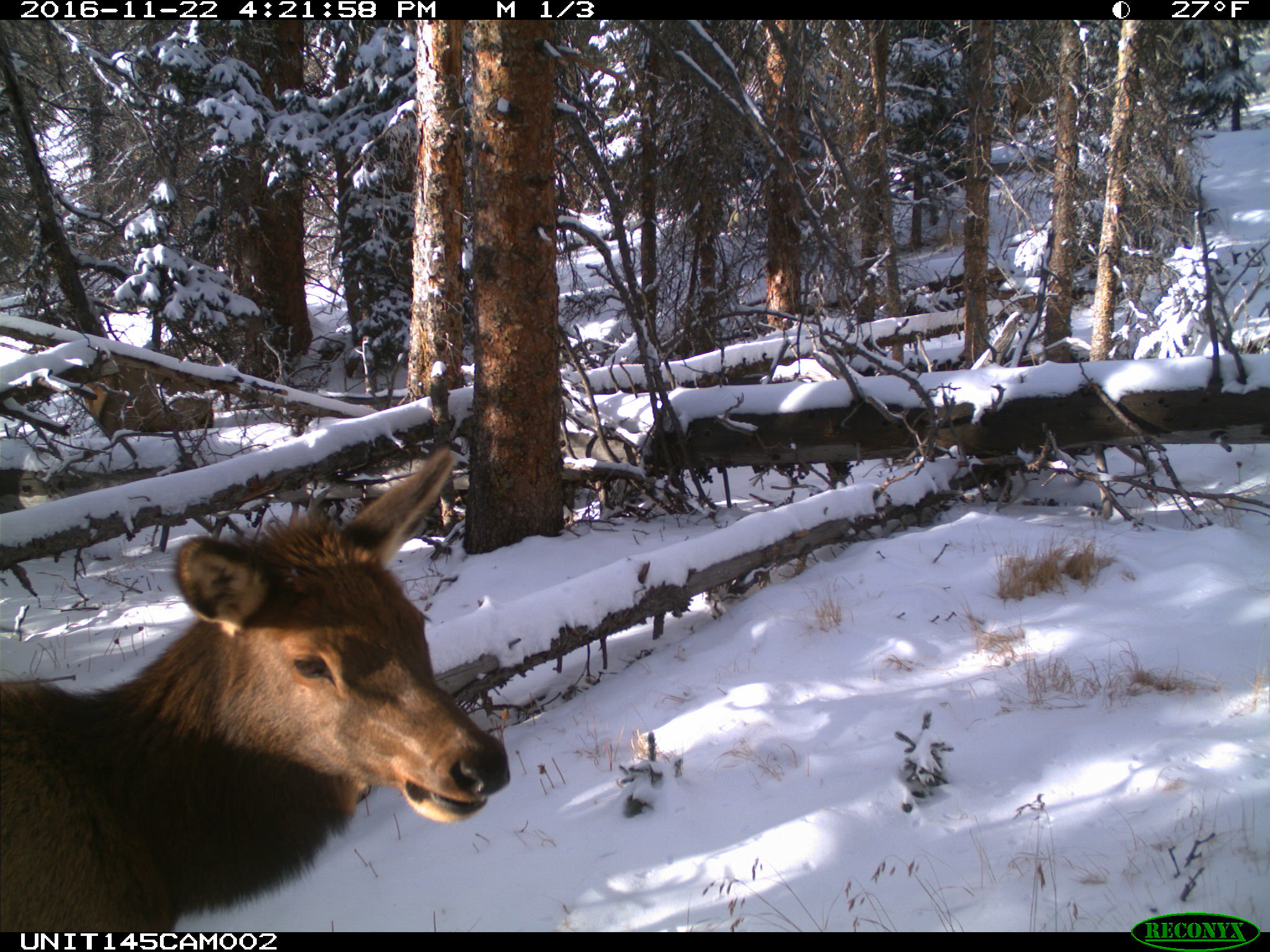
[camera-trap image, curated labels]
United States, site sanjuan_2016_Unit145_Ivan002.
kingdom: Animalia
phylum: Chordata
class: Mammalia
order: Artiodactyla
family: Cervidae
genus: Cervus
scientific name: Cervus elaphus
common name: red deer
Cervus elaphus (red deer).